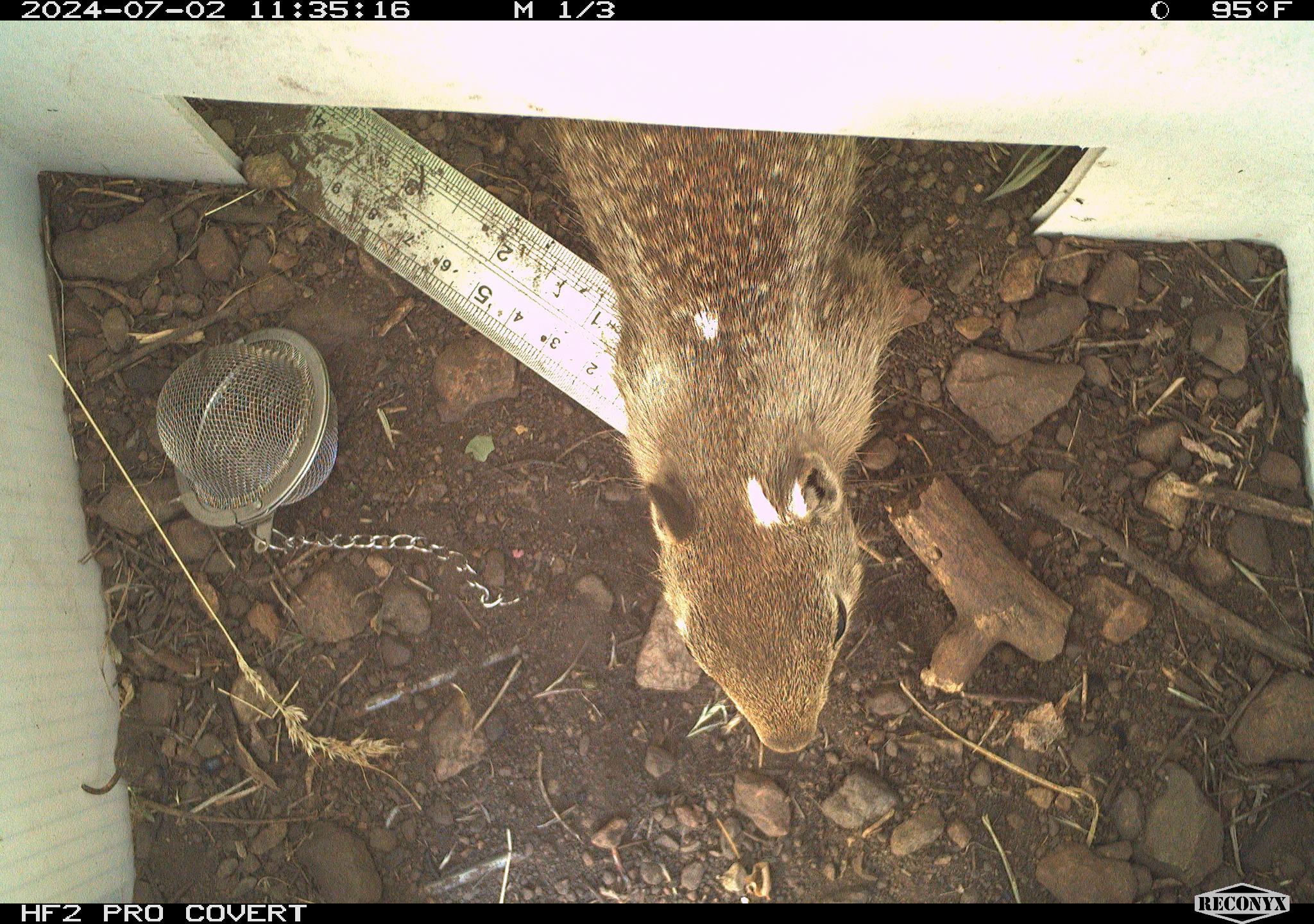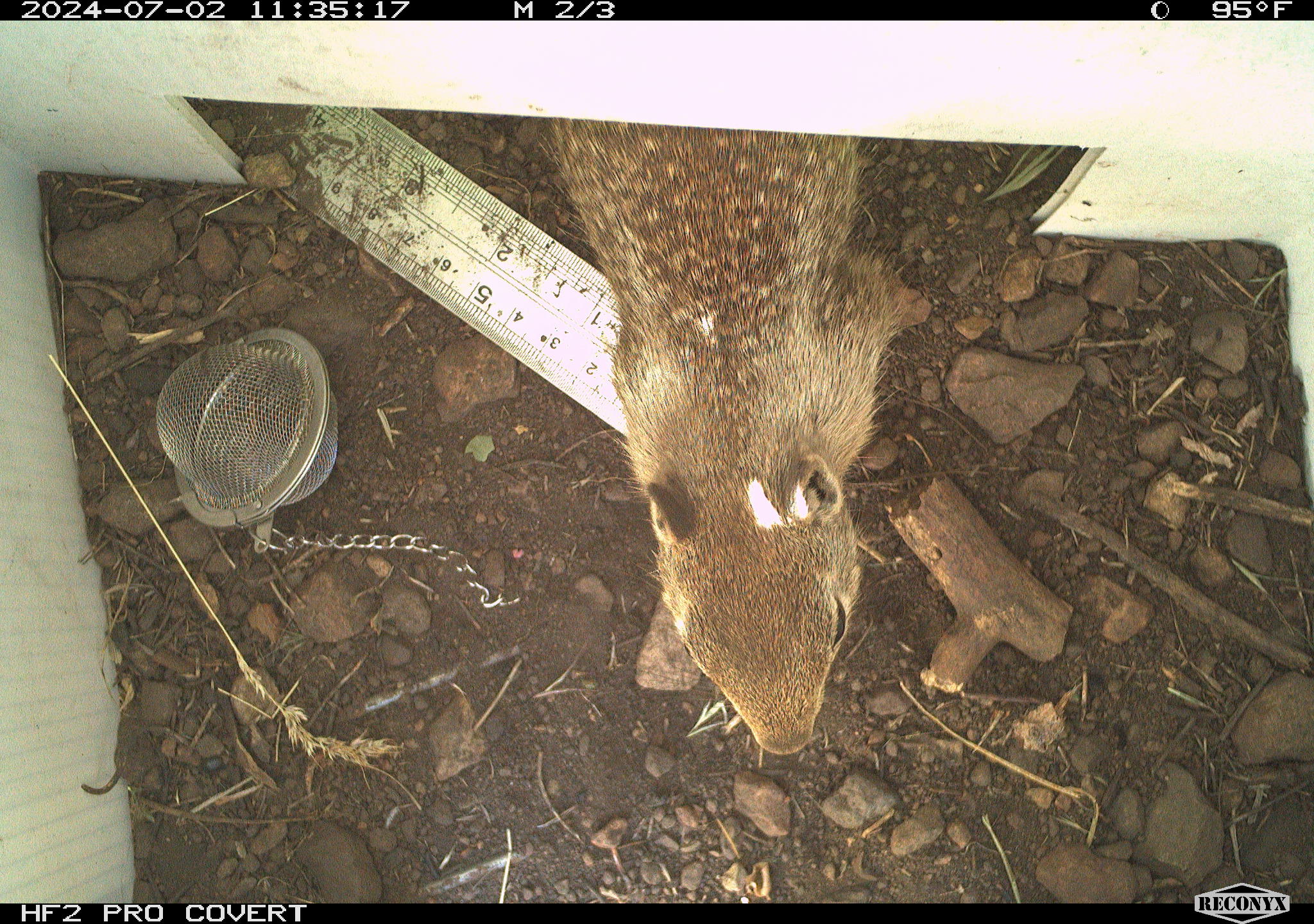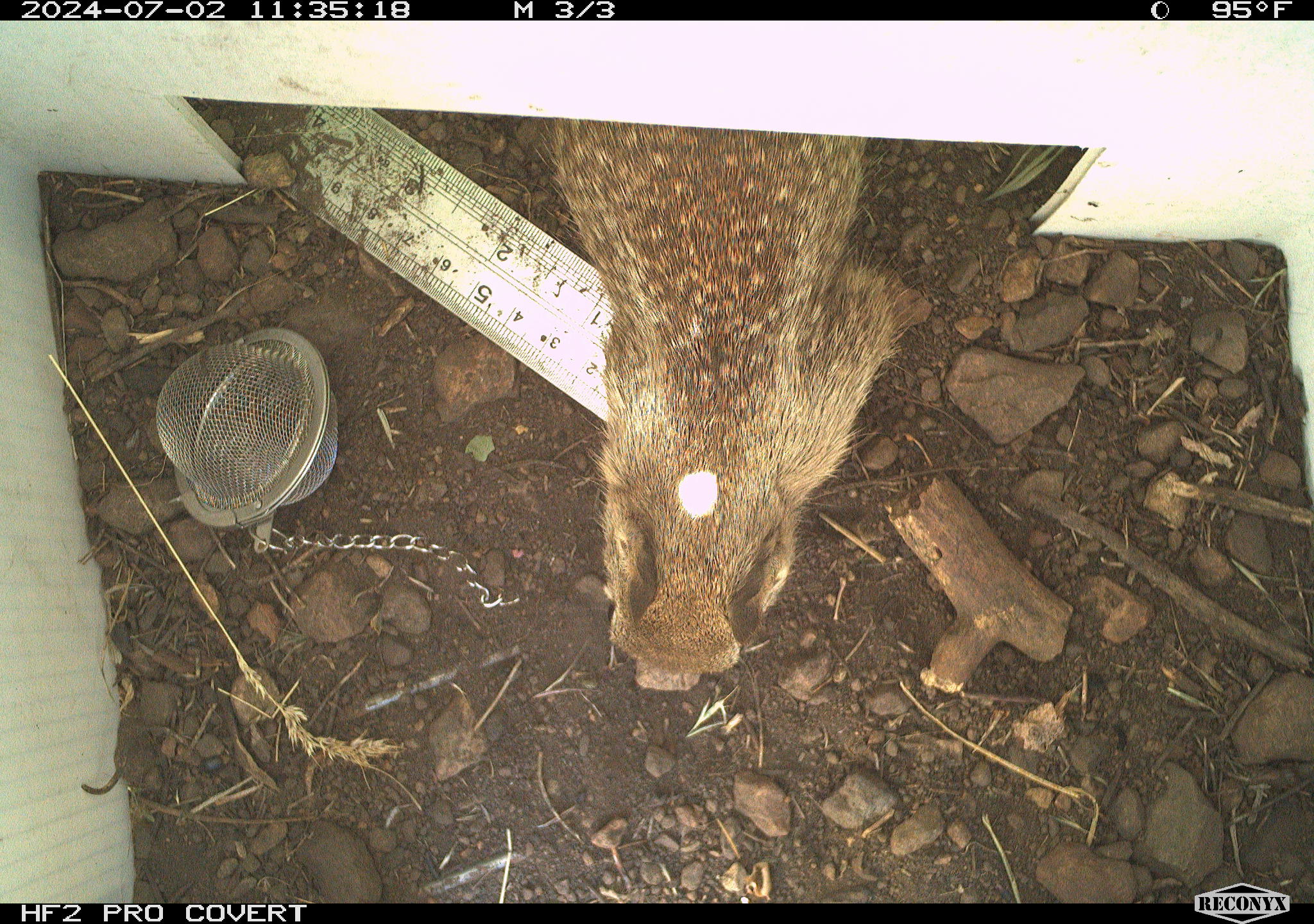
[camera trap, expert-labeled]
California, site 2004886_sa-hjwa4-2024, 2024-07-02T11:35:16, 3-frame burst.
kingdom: Animalia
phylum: Chordata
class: Mammalia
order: Rodentia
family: Sciuridae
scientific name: Sciuridae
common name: squirrels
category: sciuridae family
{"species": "sciuridae family (squirrels) (Sciuridae)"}